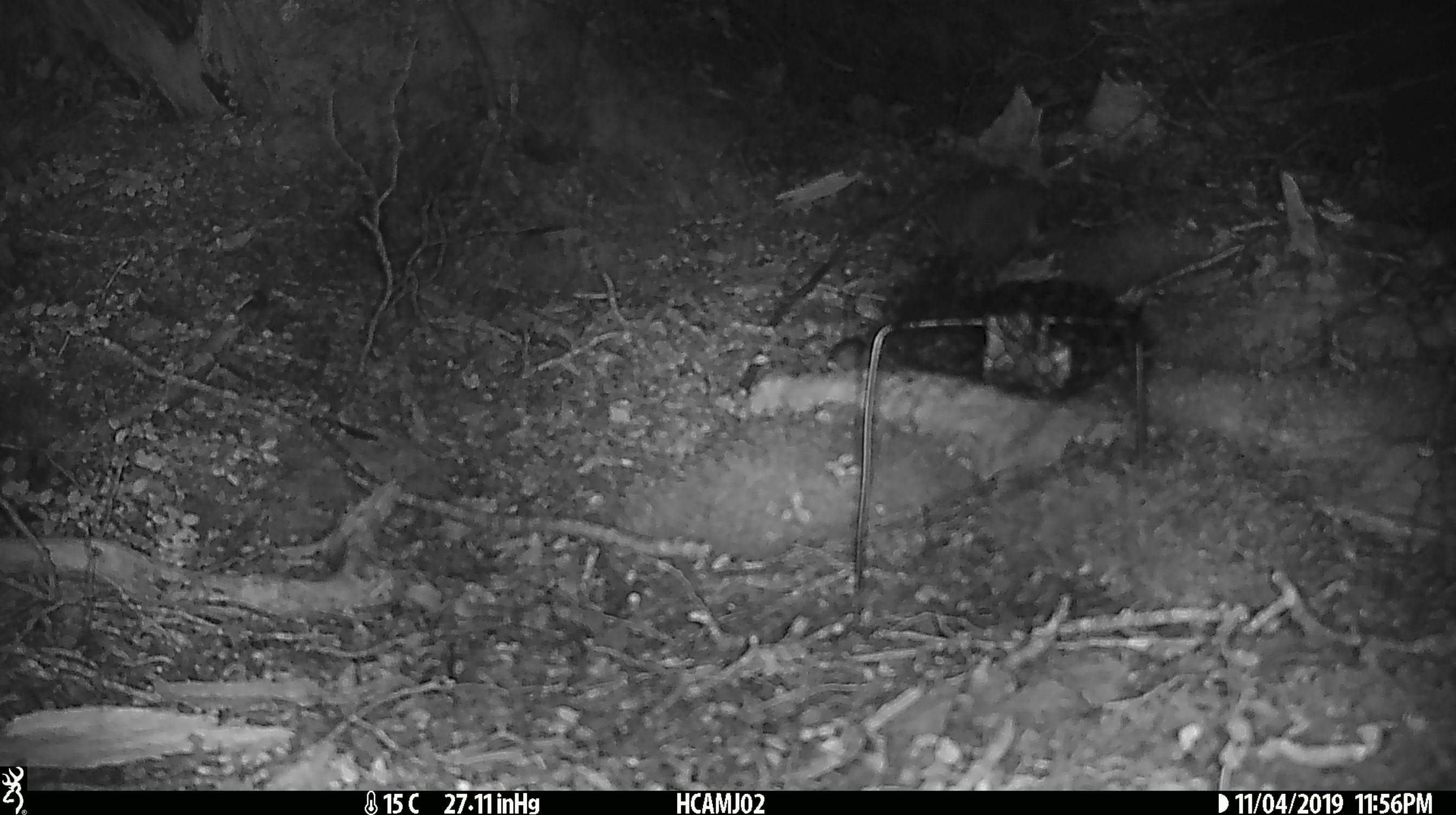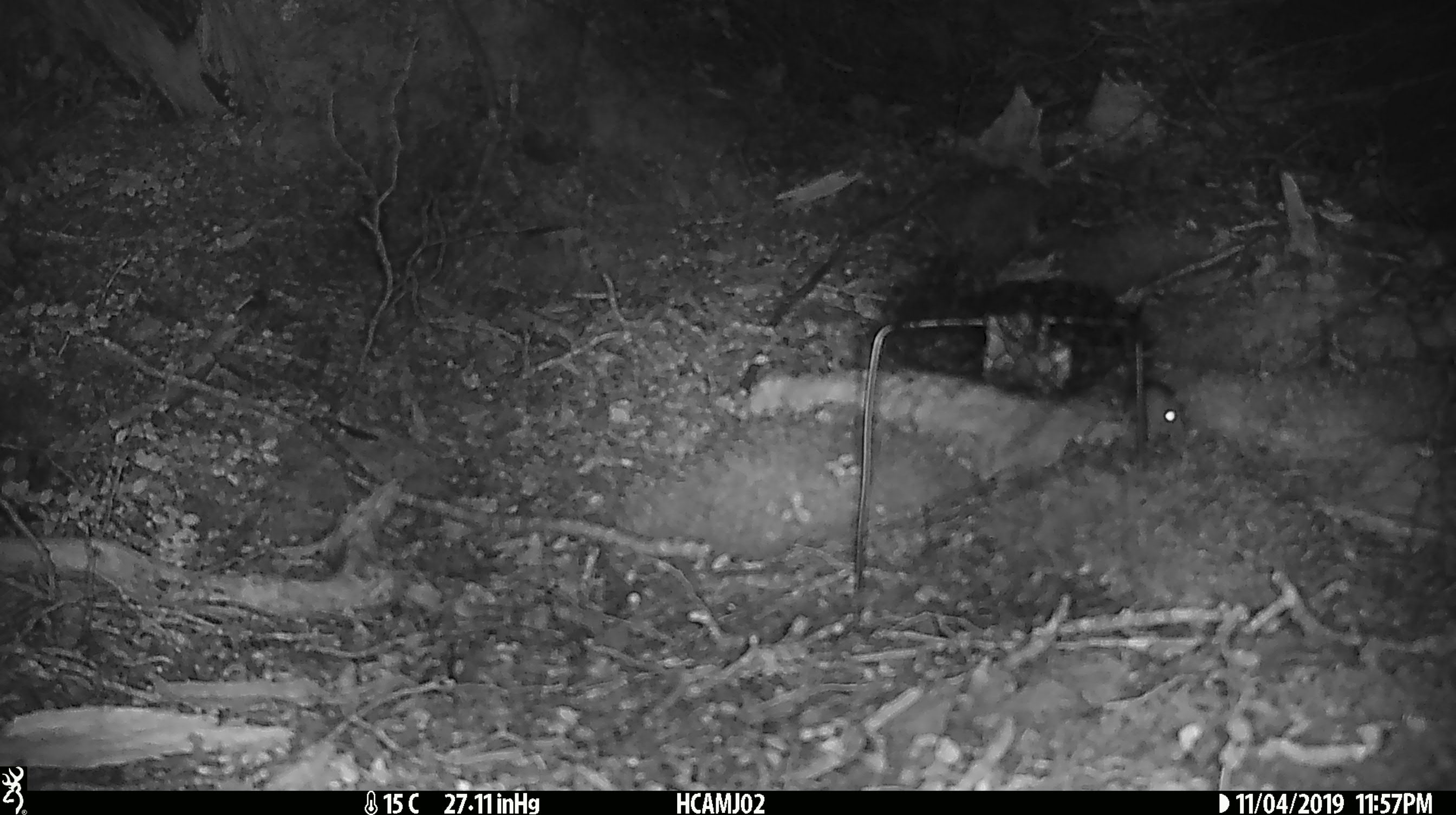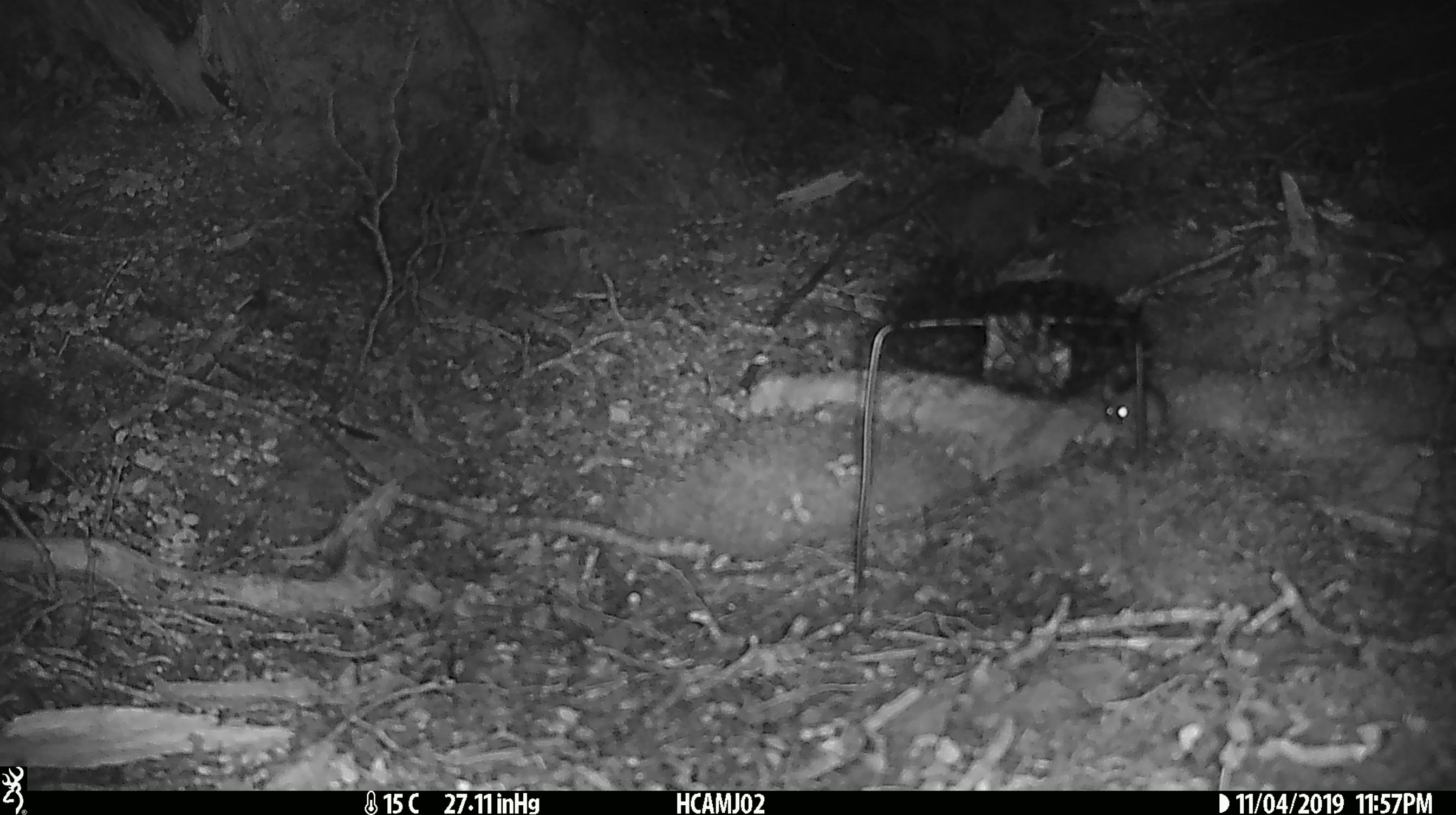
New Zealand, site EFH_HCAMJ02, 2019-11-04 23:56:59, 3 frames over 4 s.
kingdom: Animalia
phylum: Chordata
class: Mammalia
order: Rodentia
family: Muridae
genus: Mus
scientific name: Mus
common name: mouse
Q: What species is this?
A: Mouse (Mus).